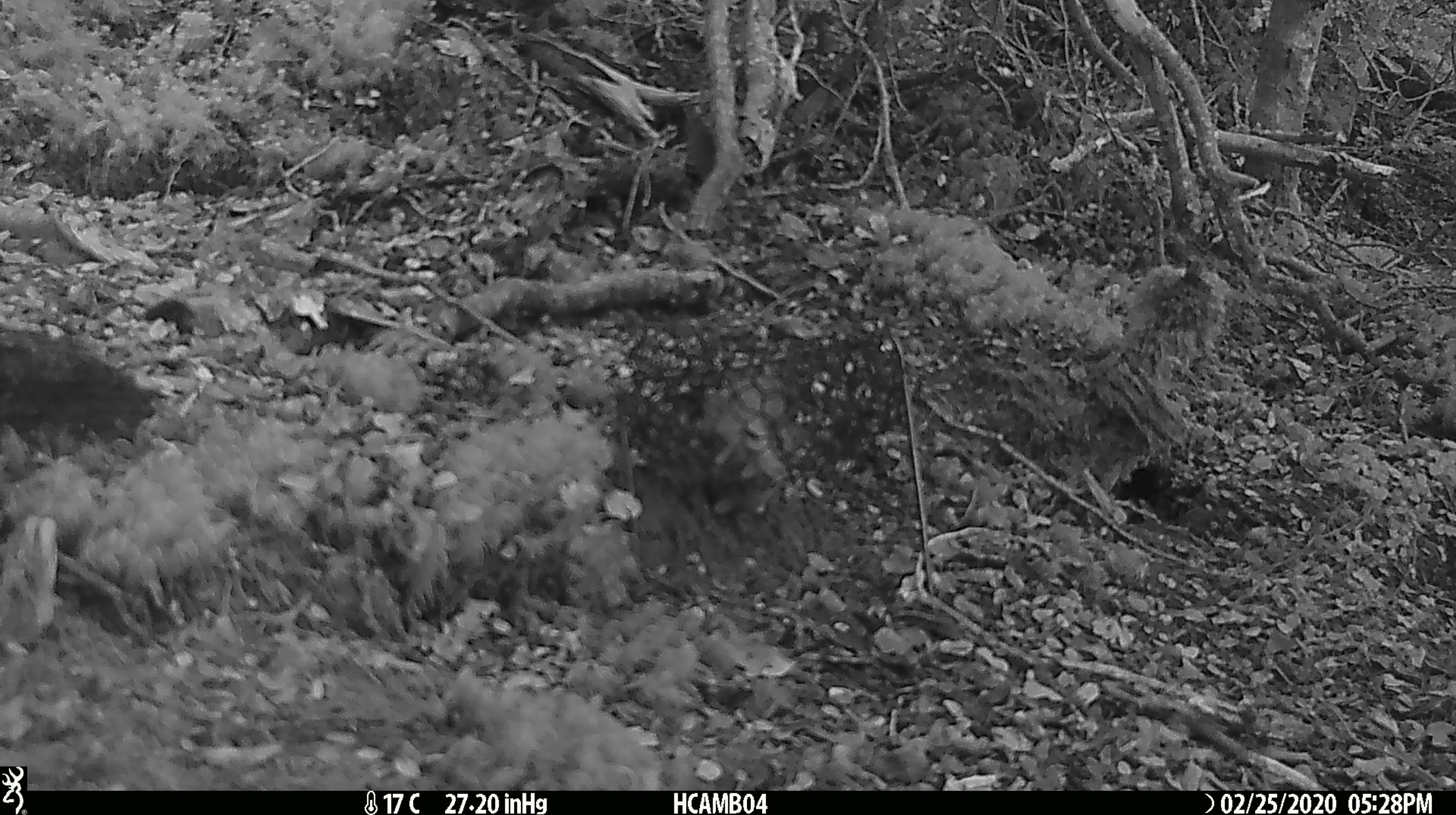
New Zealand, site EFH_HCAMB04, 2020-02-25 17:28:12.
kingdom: Animalia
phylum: Chordata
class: Mammalia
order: Rodentia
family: Muridae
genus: Mus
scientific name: Mus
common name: mouse